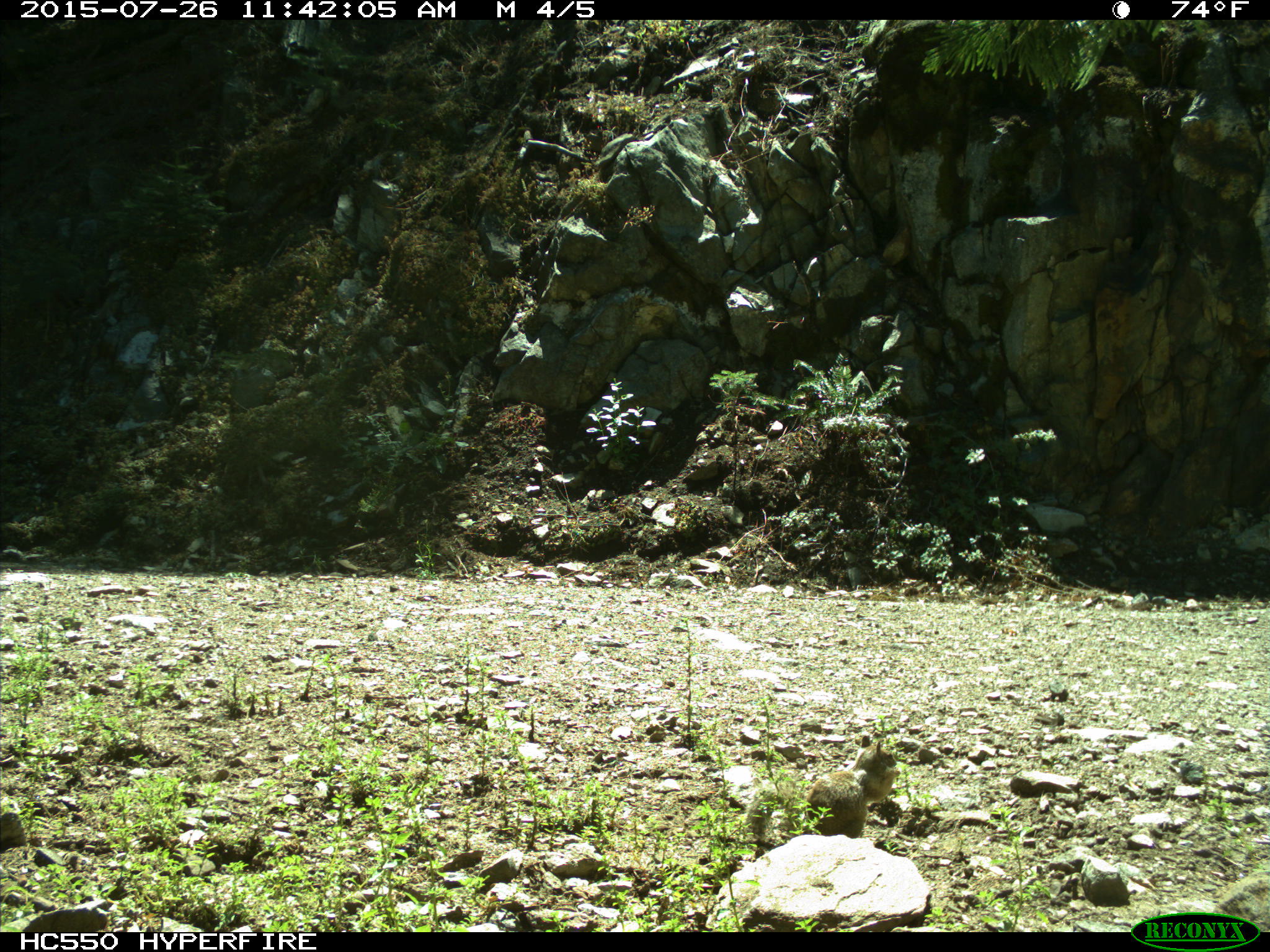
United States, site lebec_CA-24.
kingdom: Animalia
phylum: Chordata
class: Mammalia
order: Rodentia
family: Sciuridae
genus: Otospermophilus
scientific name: Otospermophilus beecheyi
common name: california ground squirrel